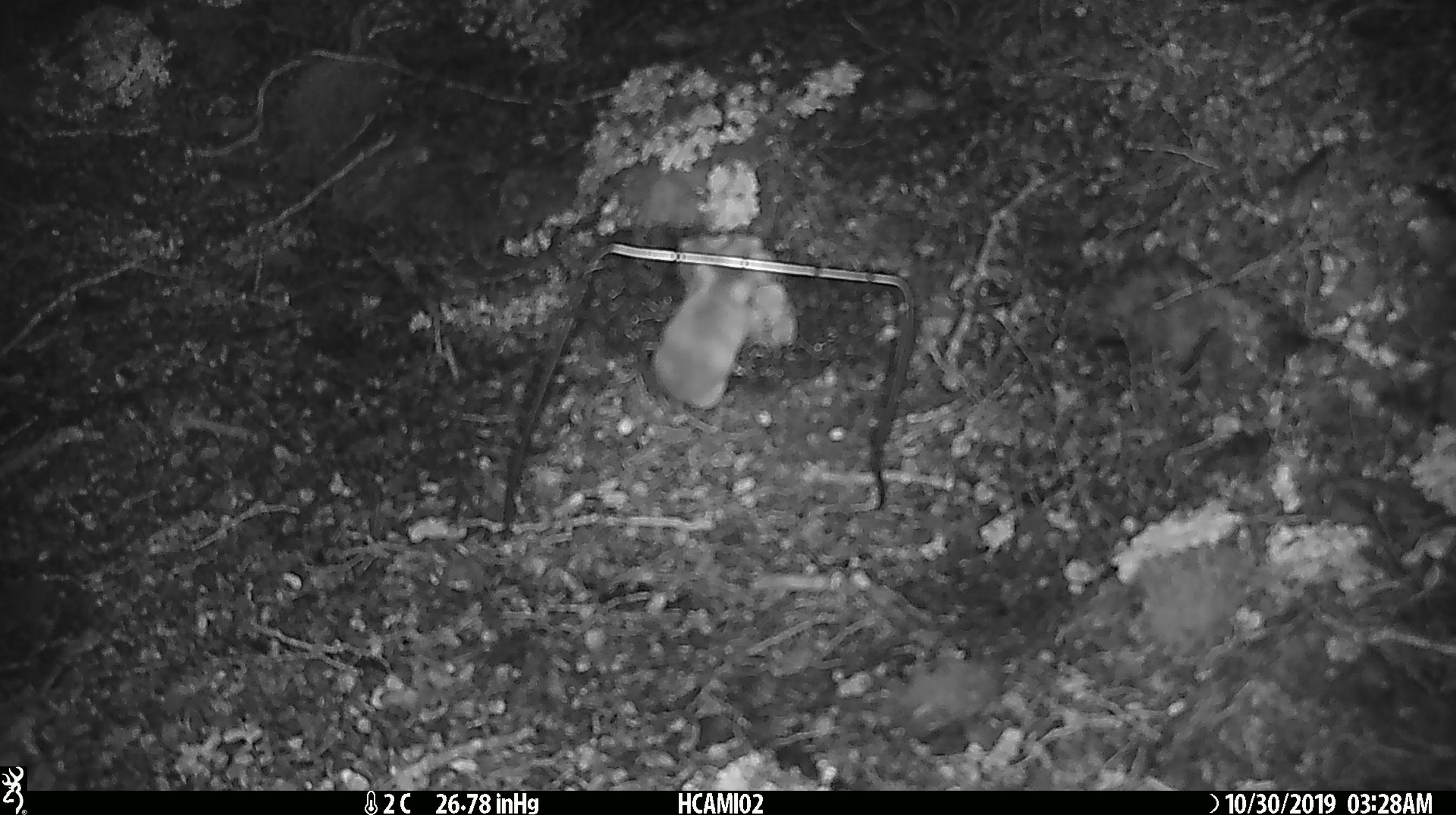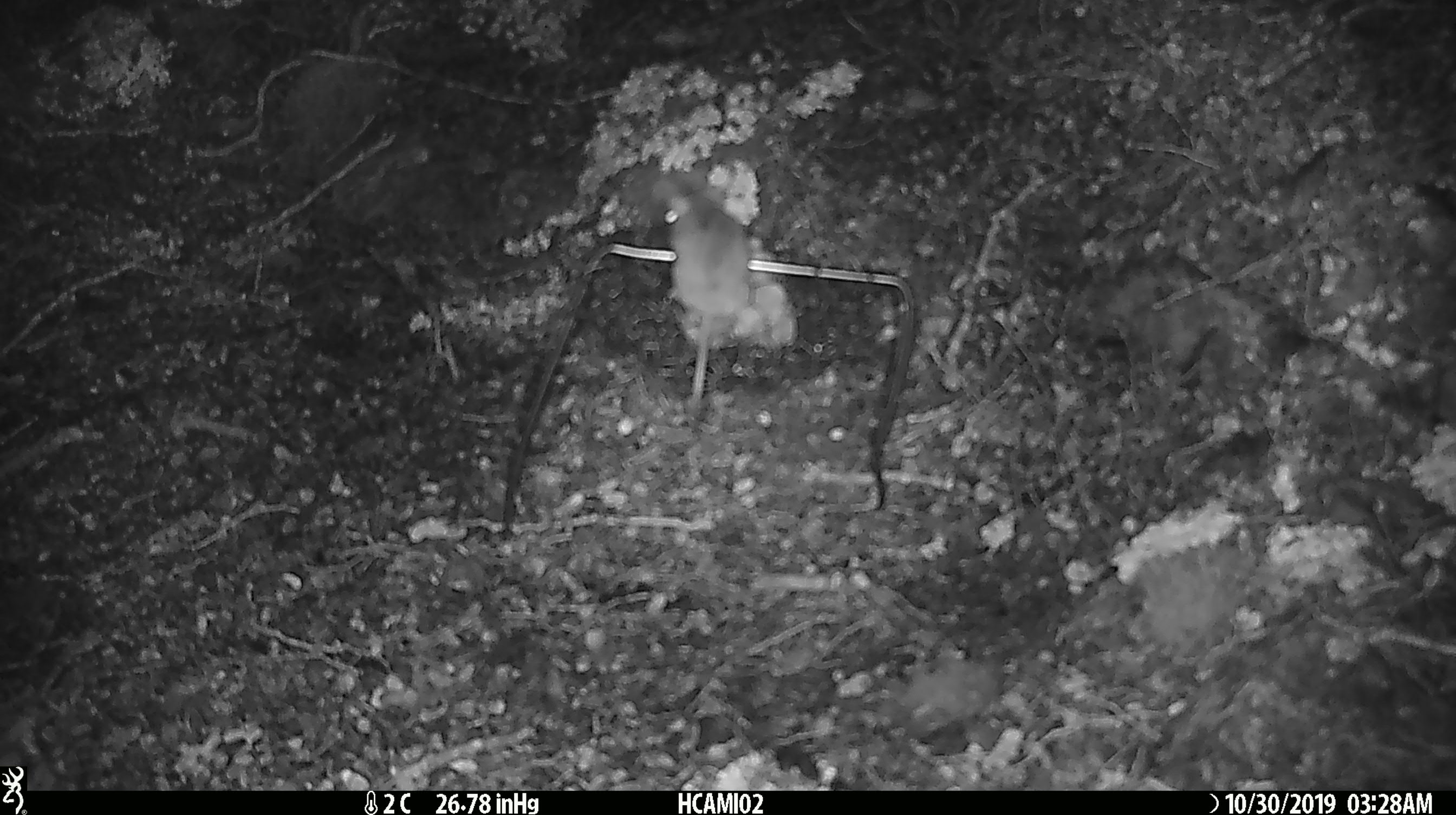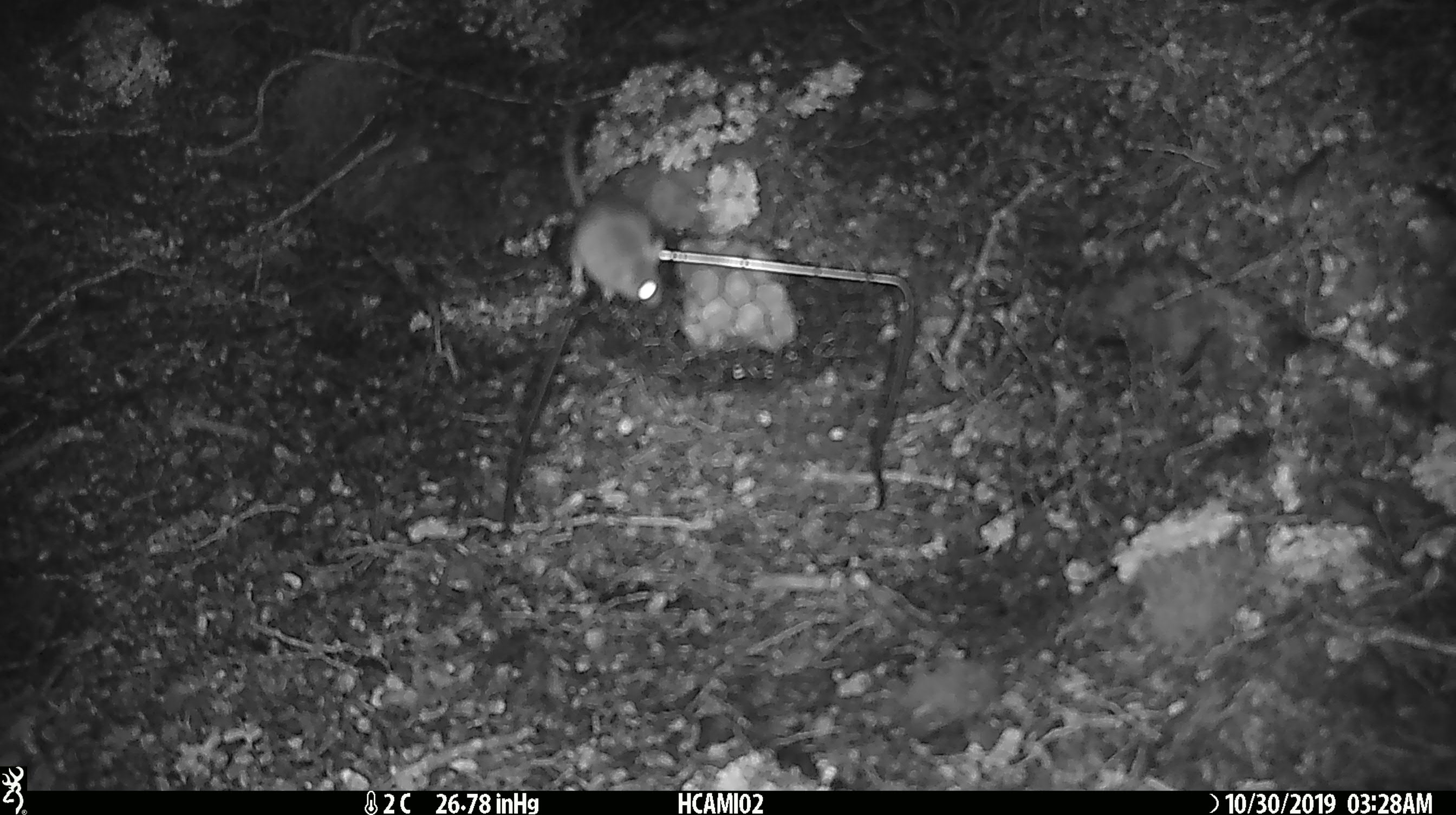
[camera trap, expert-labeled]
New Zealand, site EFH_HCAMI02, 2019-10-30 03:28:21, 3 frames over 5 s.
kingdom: Animalia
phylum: Chordata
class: Mammalia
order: Rodentia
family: Muridae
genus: Mus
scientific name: Mus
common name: mouse